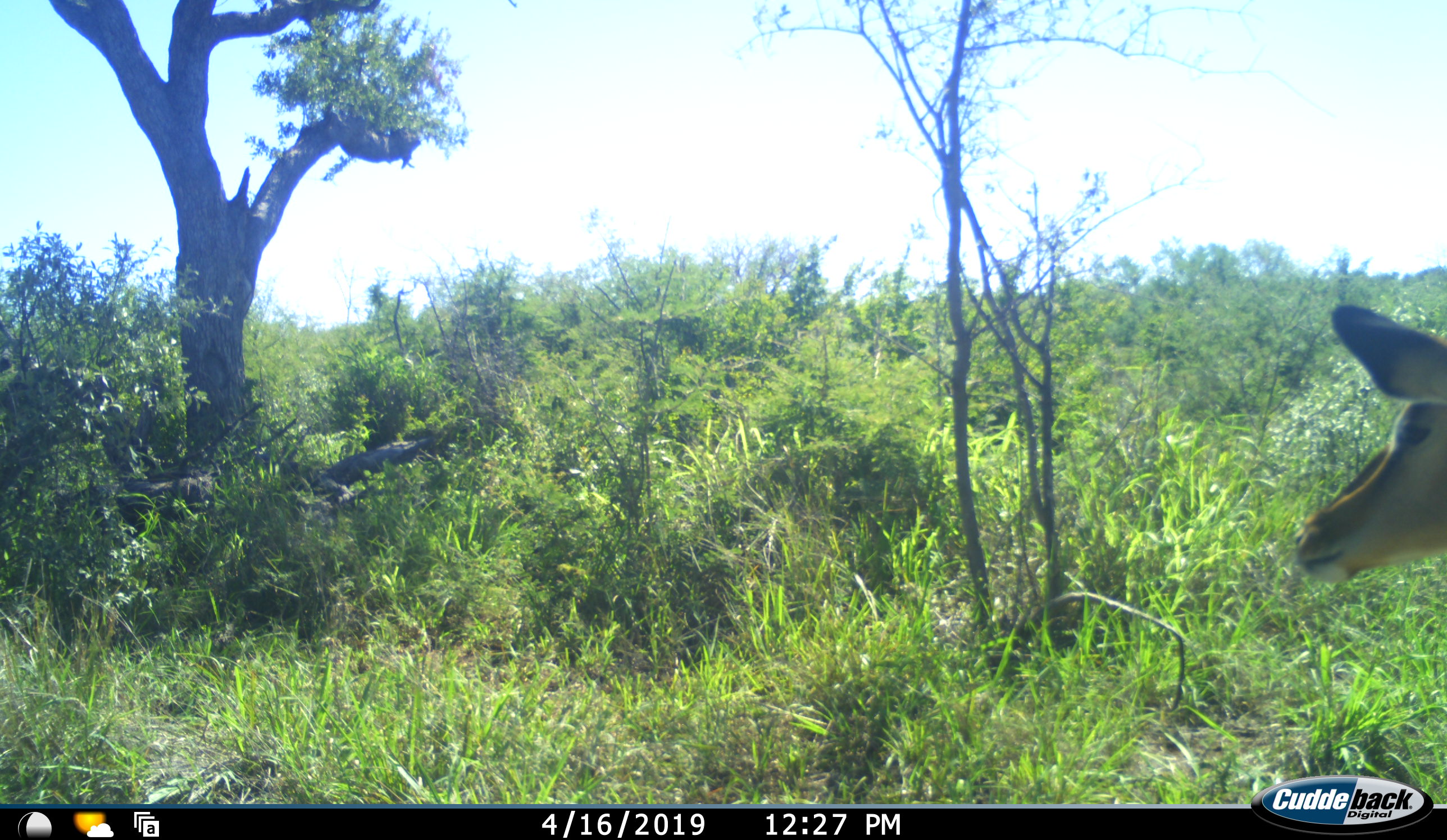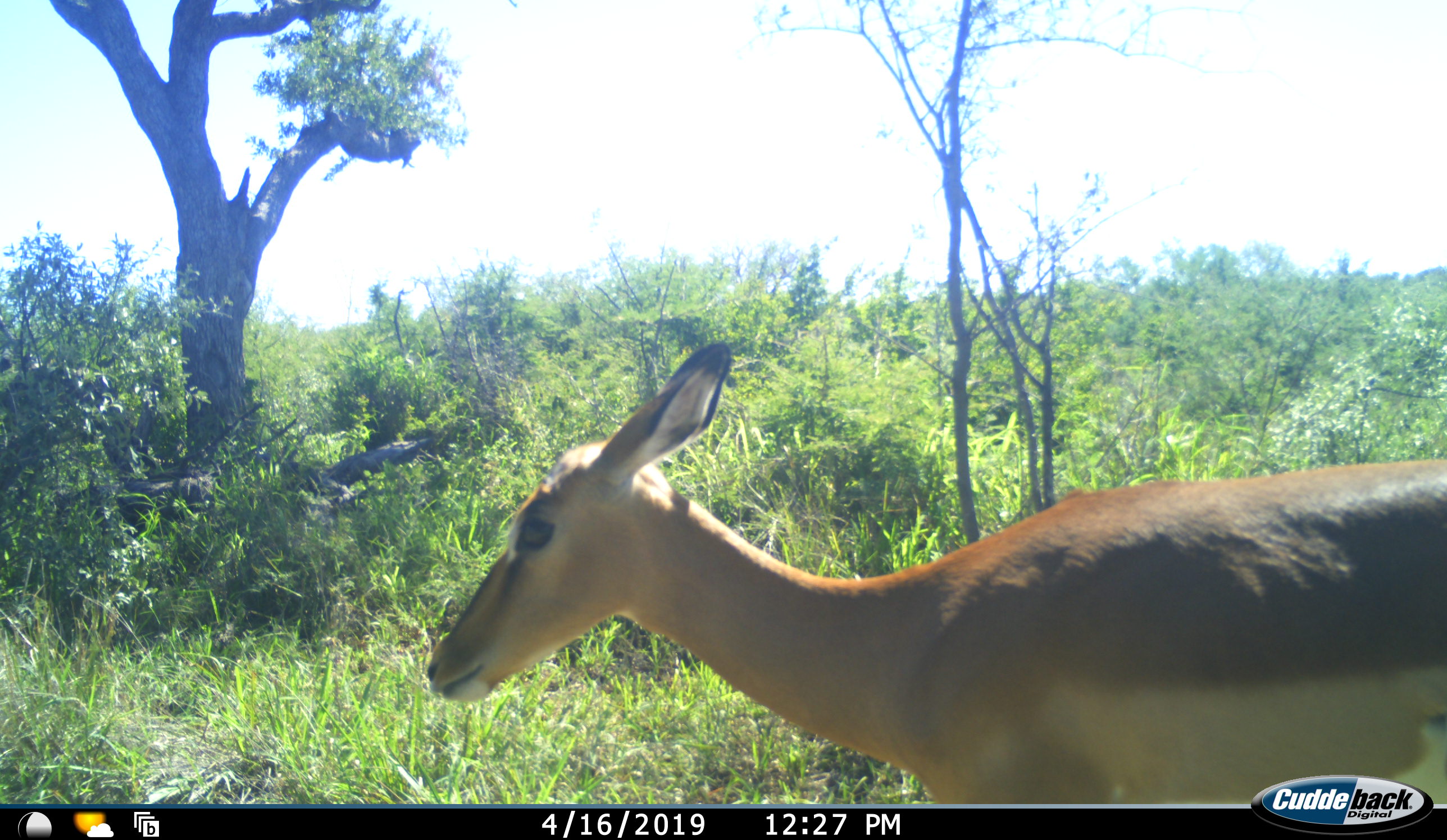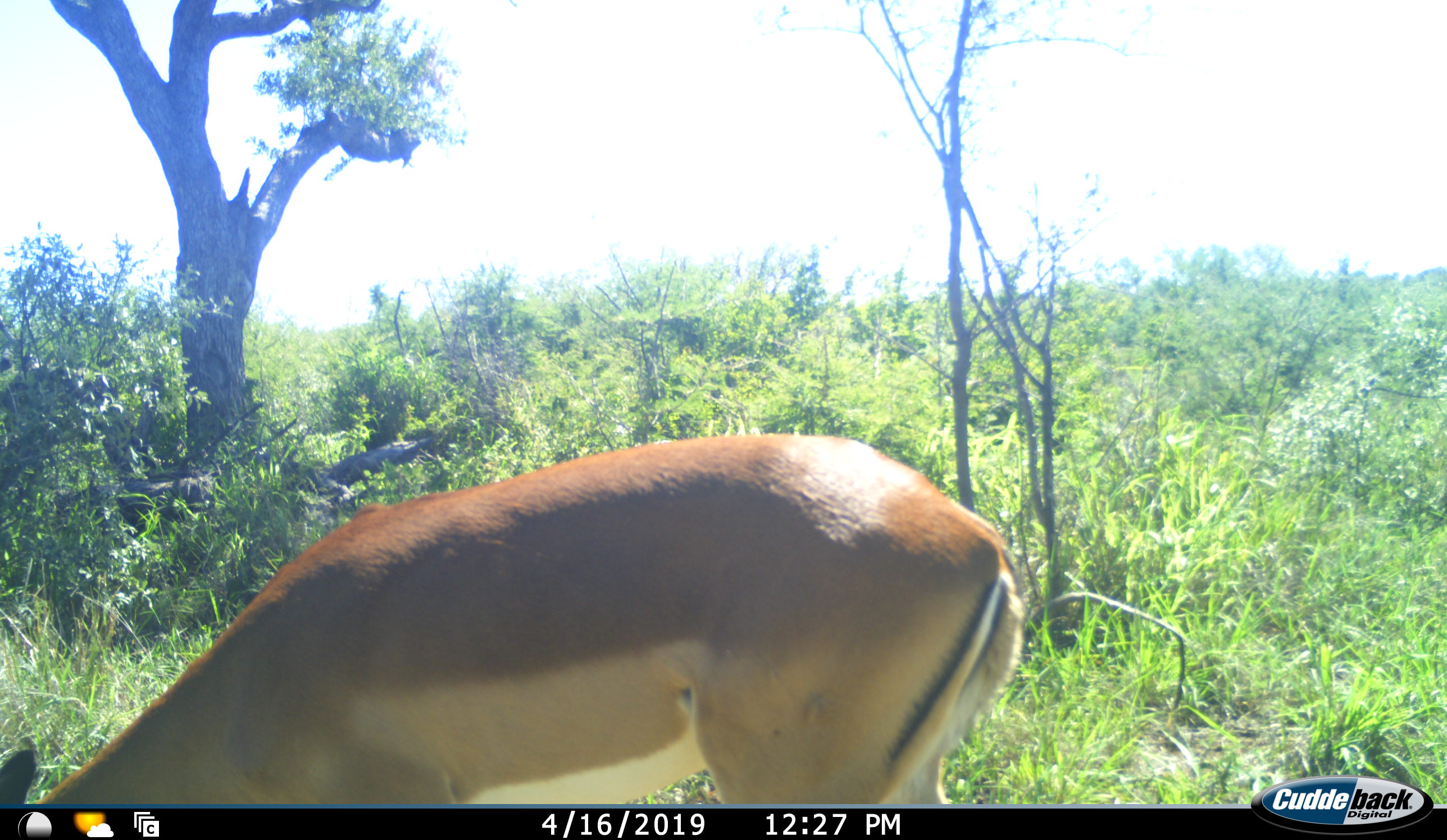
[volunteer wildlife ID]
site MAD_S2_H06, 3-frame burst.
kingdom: Animalia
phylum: Chordata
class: Mammalia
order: Artiodactyla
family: Bovidae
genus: Aepyceros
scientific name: Aepyceros melampus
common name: impala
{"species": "impala (Aepyceros melampus)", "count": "1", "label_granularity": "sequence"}